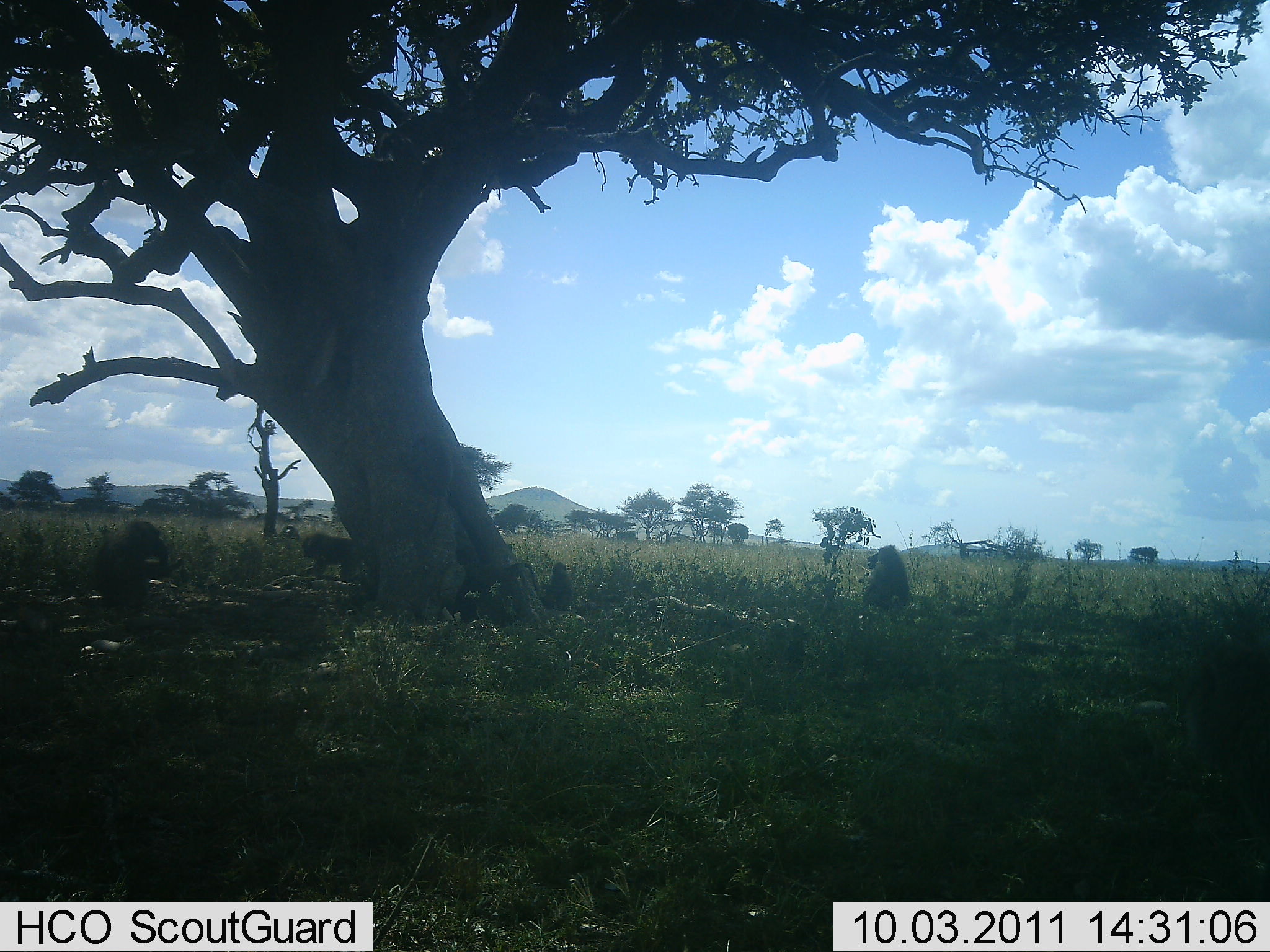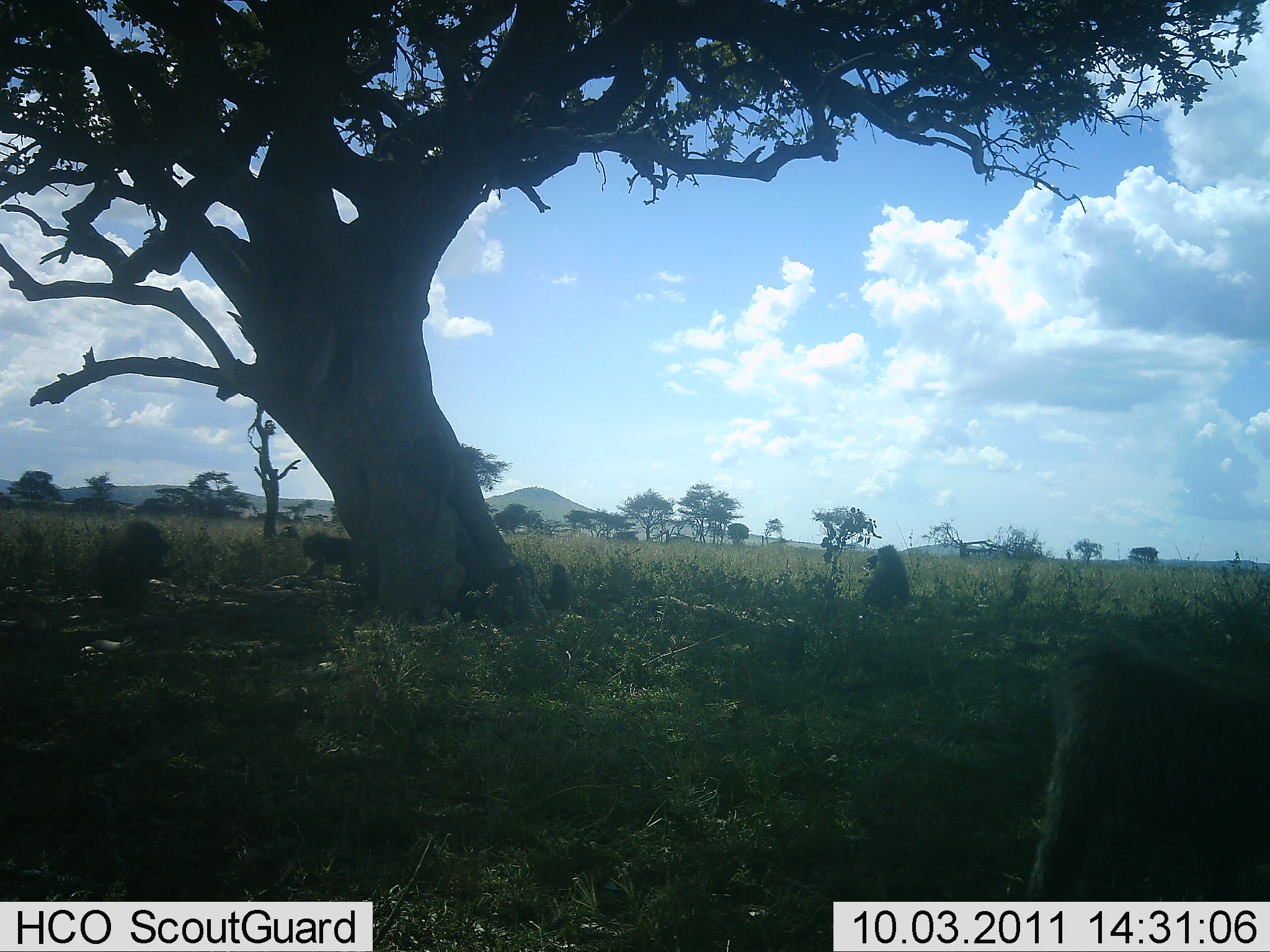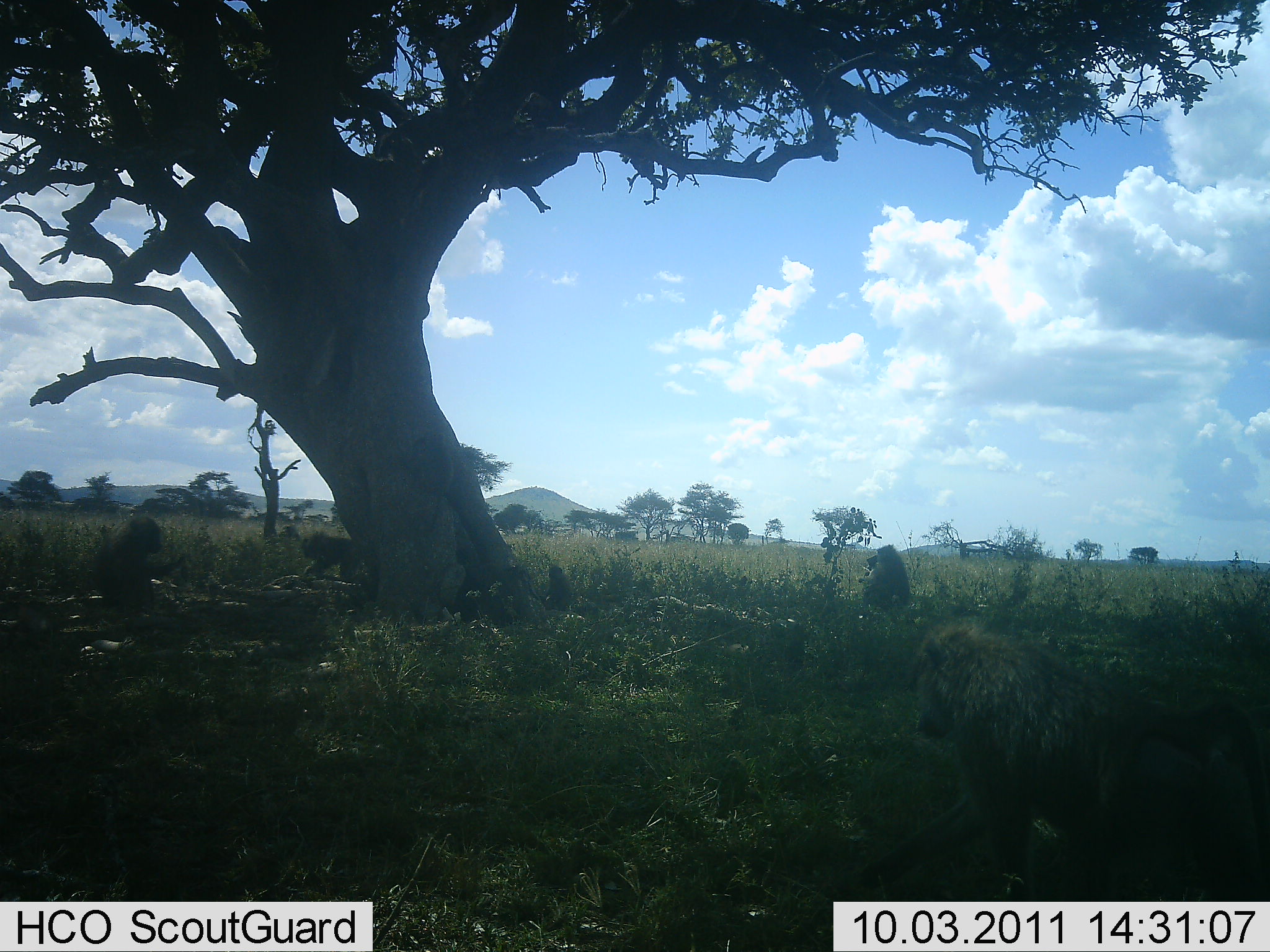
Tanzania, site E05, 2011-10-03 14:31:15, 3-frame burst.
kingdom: Animalia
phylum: Chordata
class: Mammalia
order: Primates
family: Cercopithecidae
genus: Papio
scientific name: Papio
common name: baboon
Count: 6.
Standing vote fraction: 0%.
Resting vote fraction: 81%.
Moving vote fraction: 56%.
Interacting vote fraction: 12%.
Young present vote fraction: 25%.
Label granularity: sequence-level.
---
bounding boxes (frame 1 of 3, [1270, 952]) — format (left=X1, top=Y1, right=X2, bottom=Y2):
animal: (left=1184, top=639, right=1270, bottom=784); (left=88, top=519, right=175, bottom=610); (left=296, top=529, right=368, bottom=584); (left=861, top=545, right=914, bottom=610); (left=538, top=562, right=575, bottom=610)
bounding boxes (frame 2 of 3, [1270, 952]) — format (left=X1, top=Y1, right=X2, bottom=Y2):
animal: (left=1003, top=624, right=1270, bottom=902); (left=91, top=519, right=186, bottom=617); (left=860, top=544, right=912, bottom=613); (left=299, top=531, right=359, bottom=580); (left=541, top=561, right=577, bottom=613)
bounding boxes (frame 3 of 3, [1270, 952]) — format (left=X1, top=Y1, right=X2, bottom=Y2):
animal: (left=910, top=610, right=1190, bottom=749); (left=90, top=512, right=189, bottom=619); (left=297, top=527, right=372, bottom=585); (left=858, top=540, right=911, bottom=613); (left=542, top=561, right=574, bottom=611)